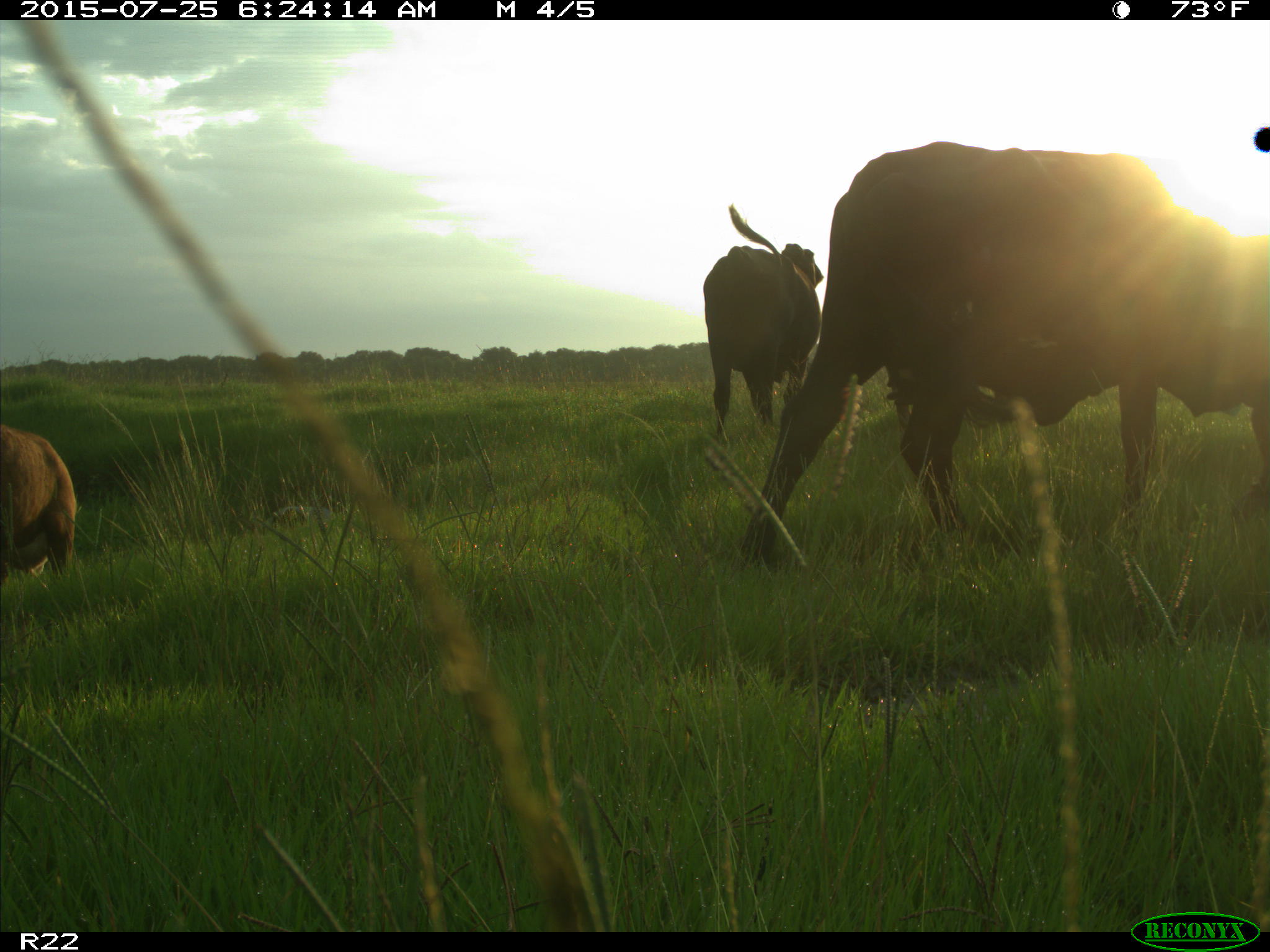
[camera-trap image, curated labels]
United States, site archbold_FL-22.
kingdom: Animalia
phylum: Chordata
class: Mammalia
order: Artiodactyla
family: Bovidae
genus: Bos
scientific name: Bos taurus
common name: domestic cow